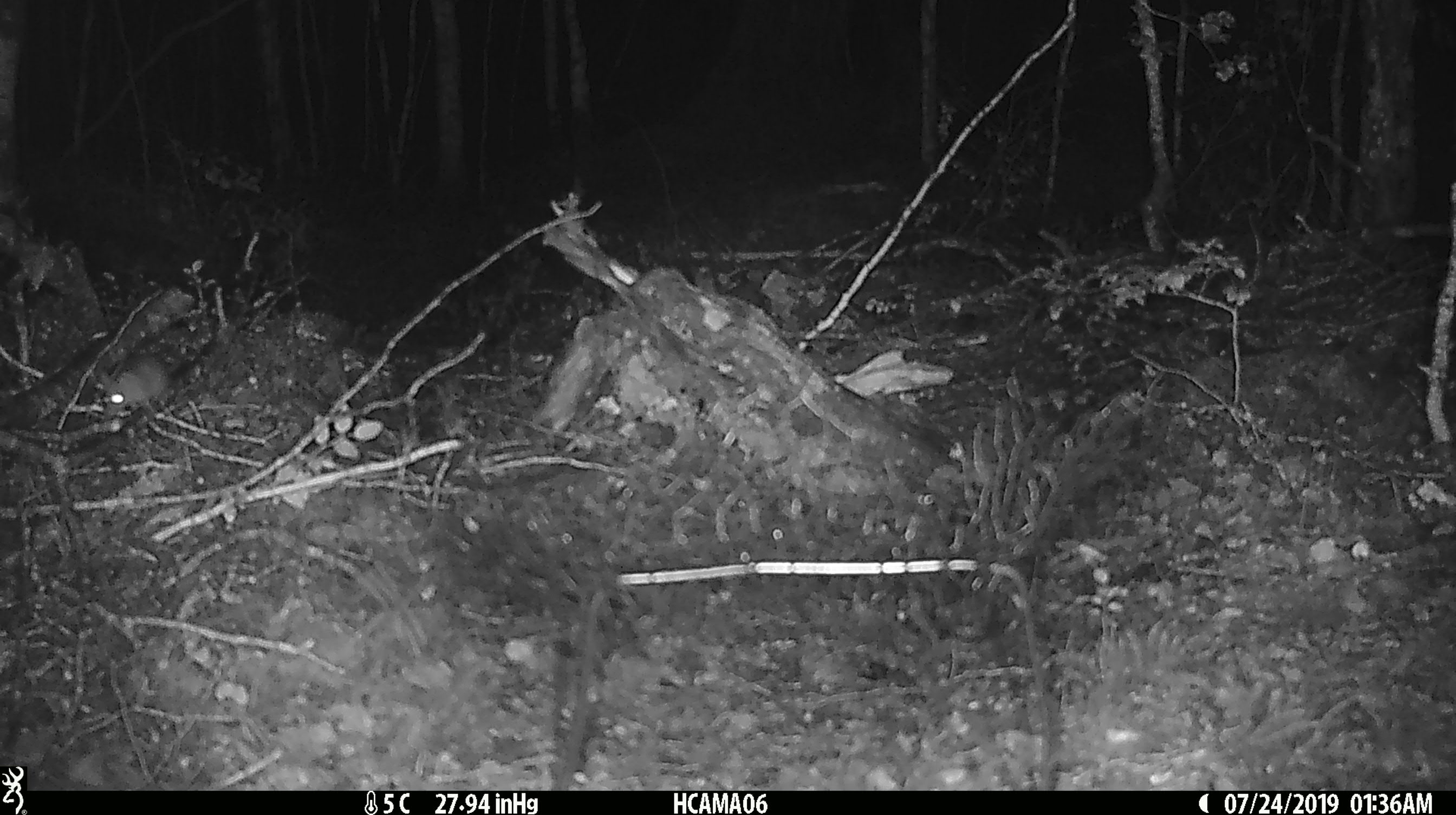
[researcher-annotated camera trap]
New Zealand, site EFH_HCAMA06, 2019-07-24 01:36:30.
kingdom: Animalia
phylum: Chordata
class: Mammalia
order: Rodentia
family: Muridae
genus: Mus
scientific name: Mus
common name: mouse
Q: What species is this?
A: Mouse (Mus).